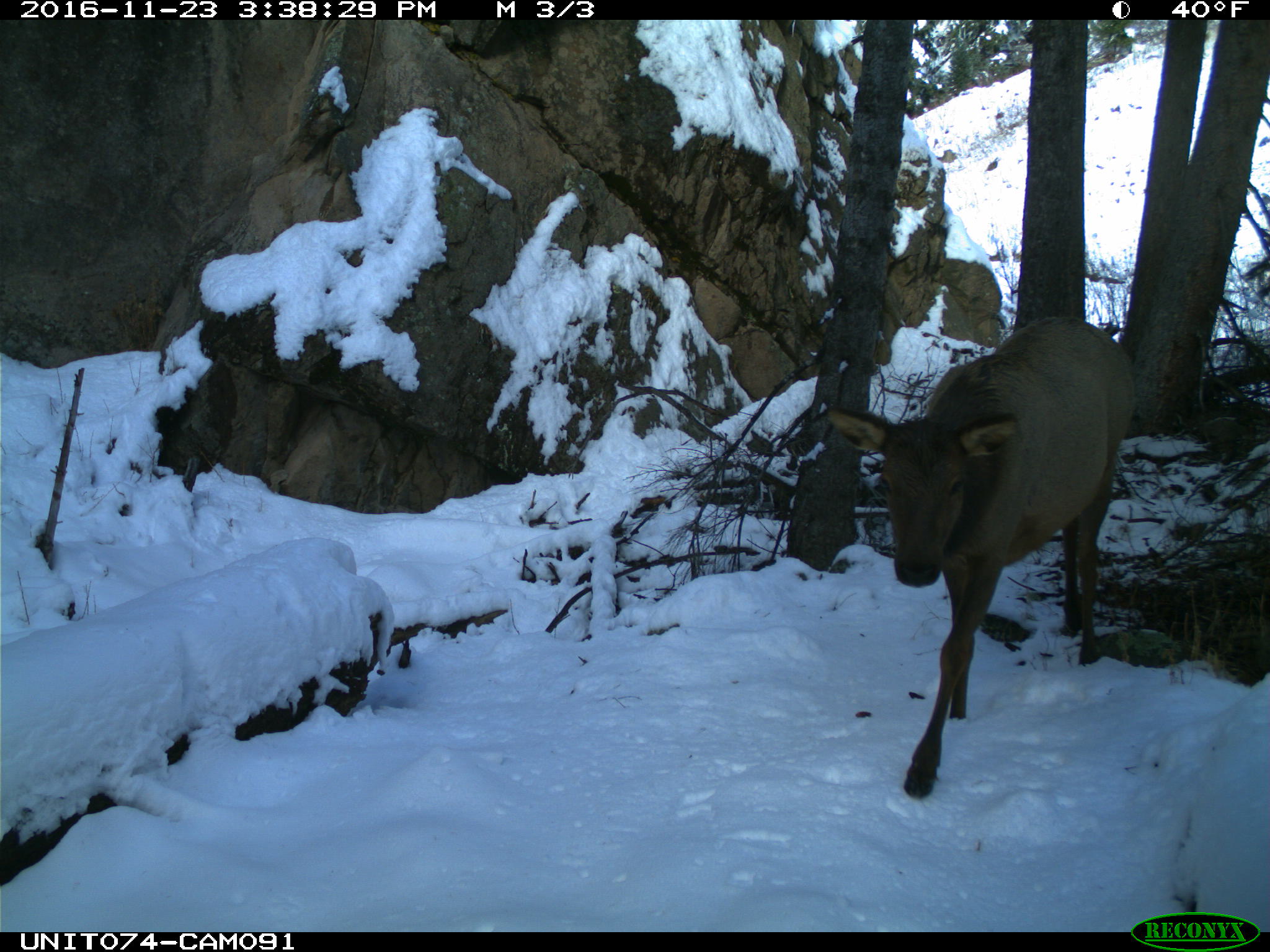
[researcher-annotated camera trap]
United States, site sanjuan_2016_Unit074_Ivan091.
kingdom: Animalia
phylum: Chordata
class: Mammalia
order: Artiodactyla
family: Cervidae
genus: Cervus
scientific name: Cervus elaphus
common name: red deer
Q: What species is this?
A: Cervus elaphus (red deer).